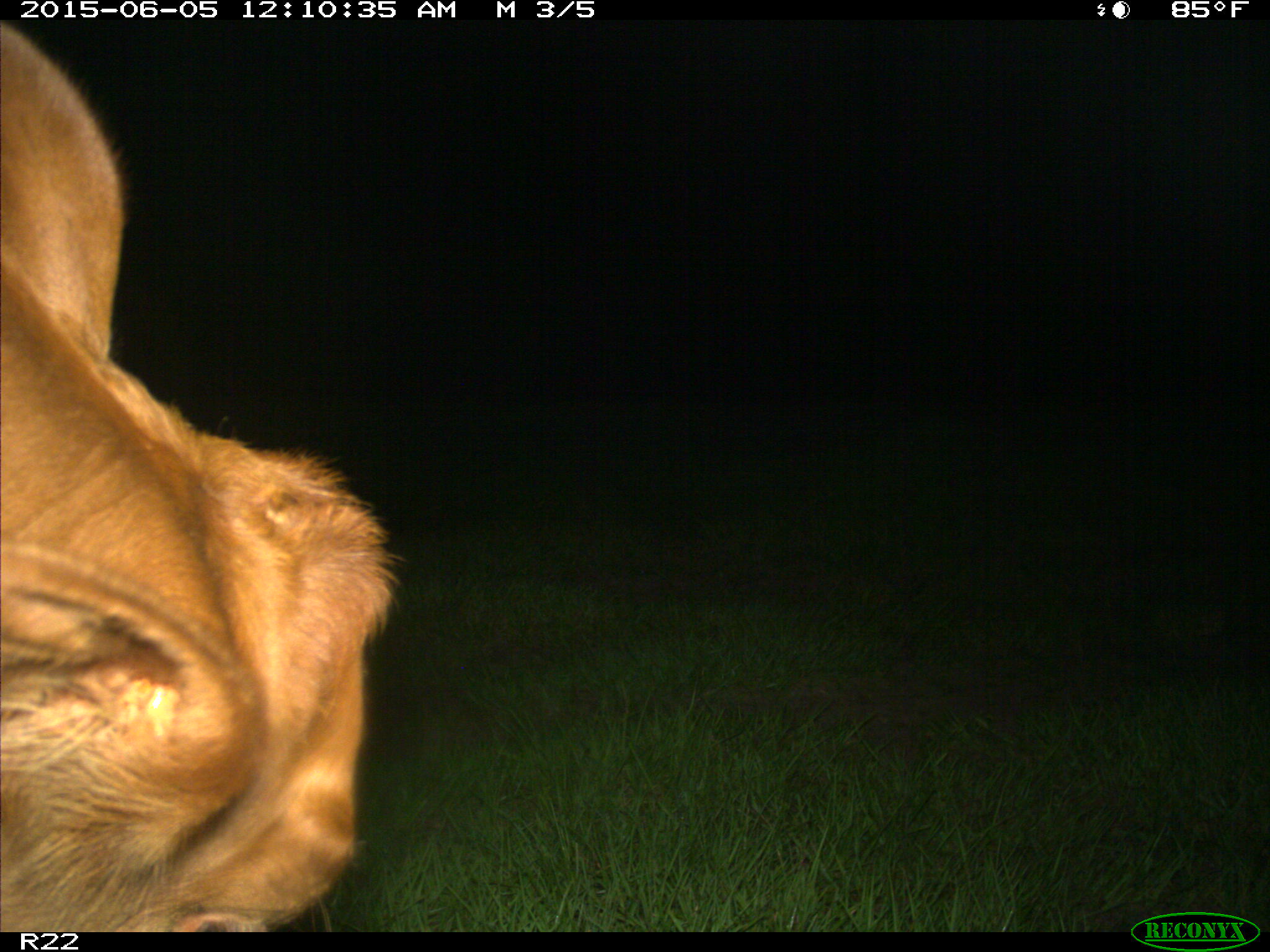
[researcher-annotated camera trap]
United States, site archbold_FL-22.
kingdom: Animalia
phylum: Chordata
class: Mammalia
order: Artiodactyla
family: Bovidae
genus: Bos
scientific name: Bos taurus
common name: domestic cow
Bos taurus (domestic cow).